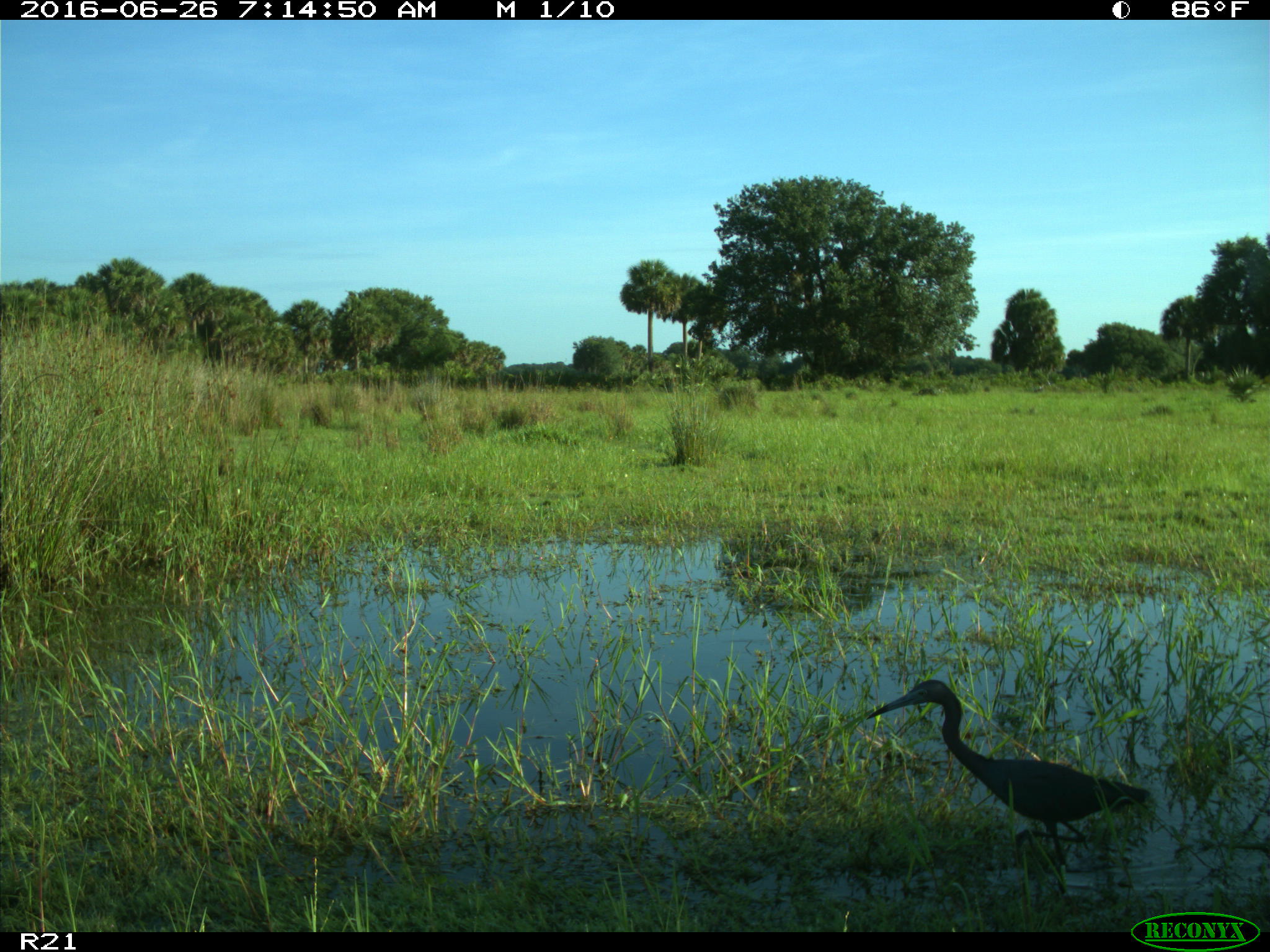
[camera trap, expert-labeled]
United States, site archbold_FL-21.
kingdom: Animalia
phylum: Chordata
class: Aves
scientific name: Aves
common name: birds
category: unidentified bird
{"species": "unidentified bird (birds) (Aves)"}